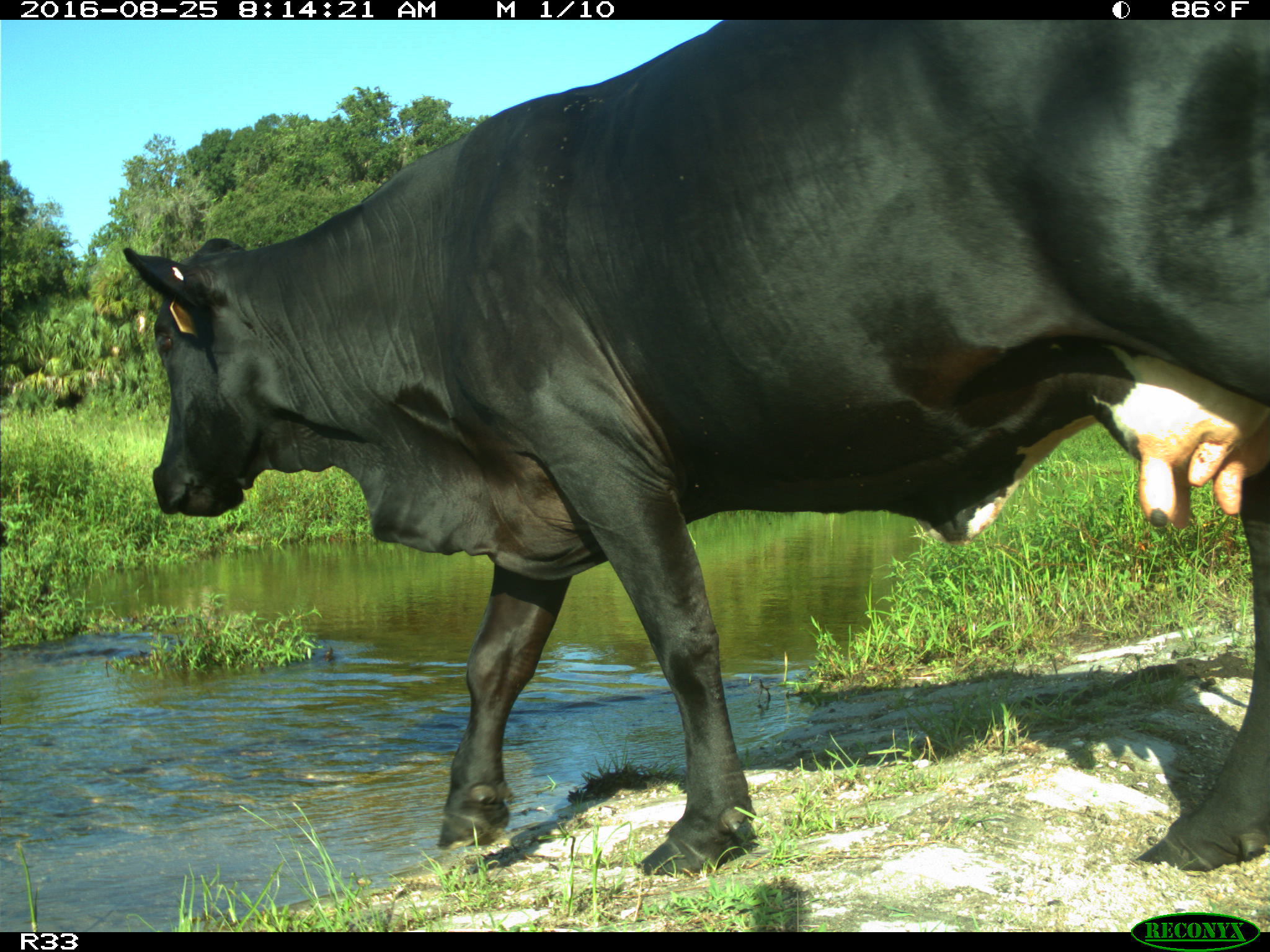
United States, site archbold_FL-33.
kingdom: Animalia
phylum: Chordata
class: Mammalia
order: Artiodactyla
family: Bovidae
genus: Bos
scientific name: Bos taurus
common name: domestic cow